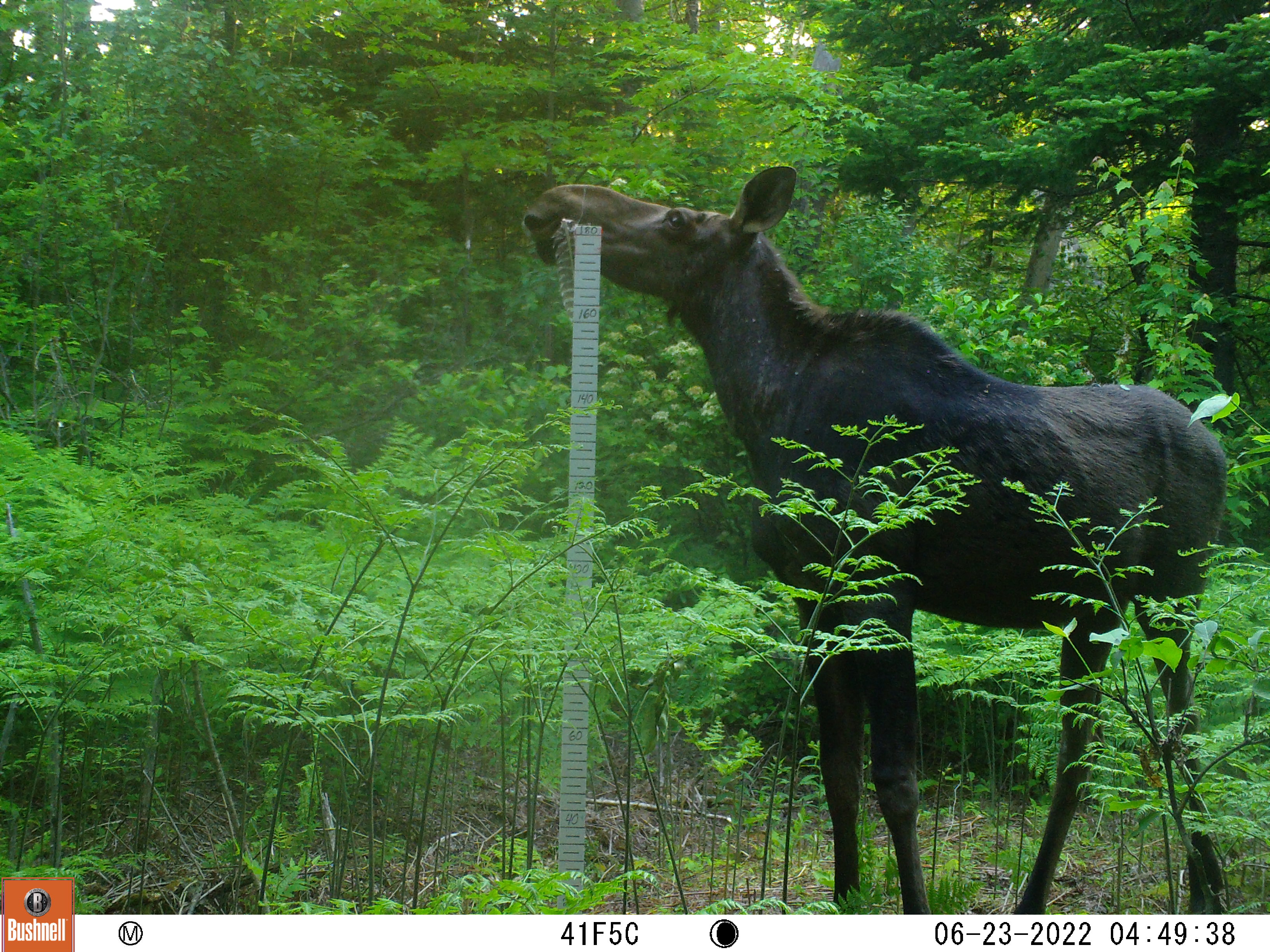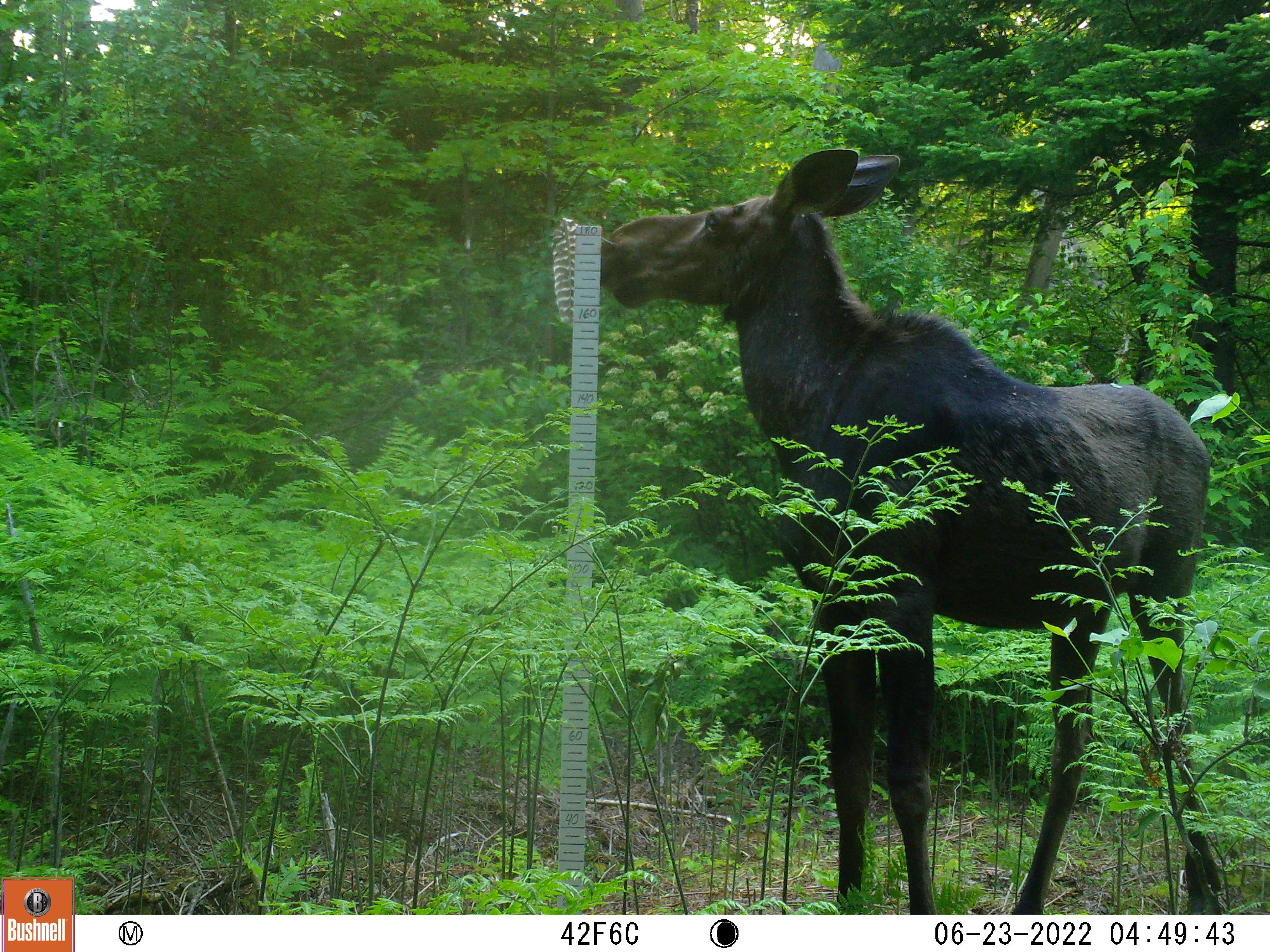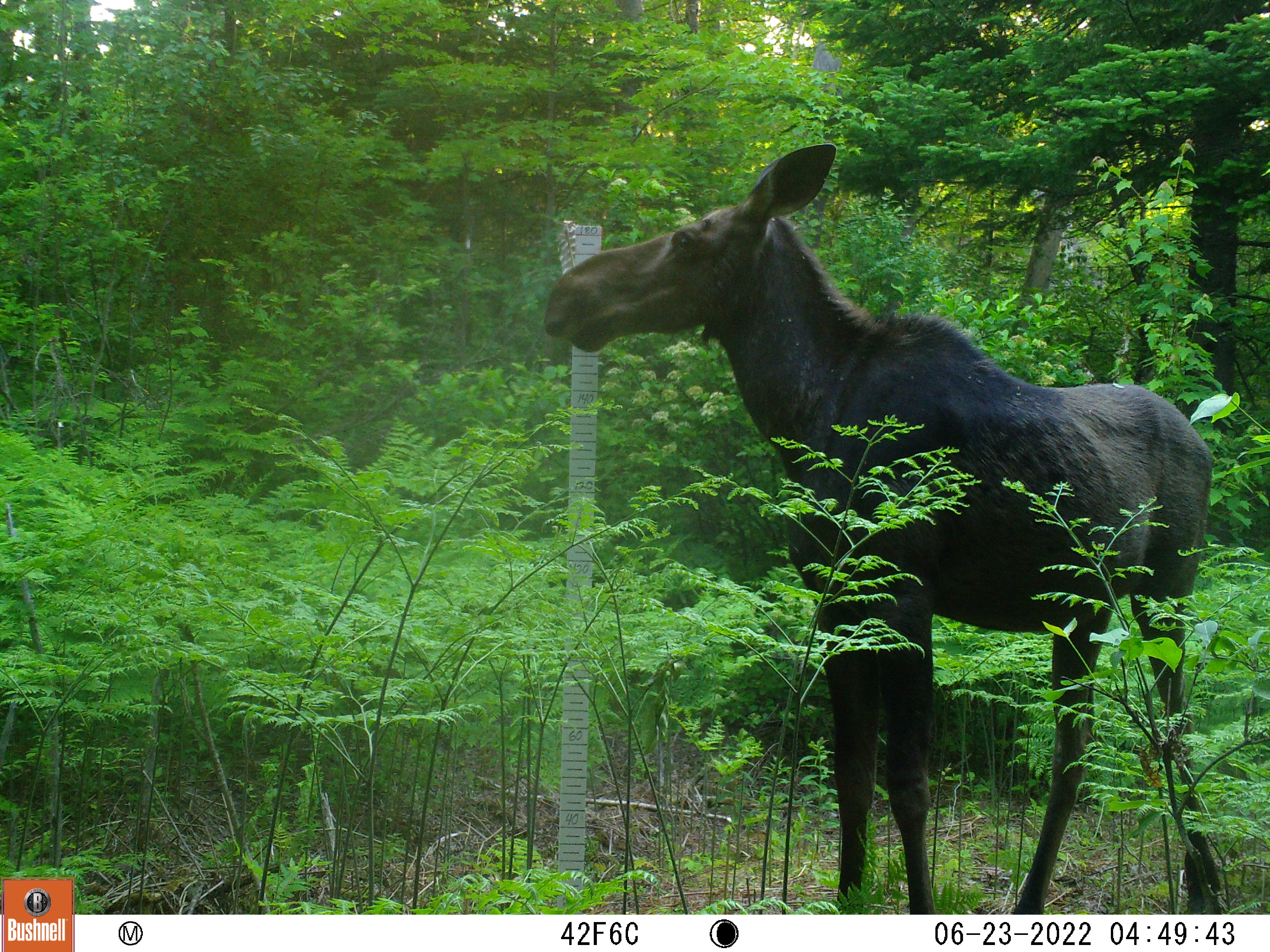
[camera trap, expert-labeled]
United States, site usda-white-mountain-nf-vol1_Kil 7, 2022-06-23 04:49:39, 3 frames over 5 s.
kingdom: Animalia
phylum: Chordata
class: Mammalia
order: Artiodactyla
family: Cervidae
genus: Alces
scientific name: Alces alces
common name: moose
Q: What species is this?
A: Moose (Alces alces).